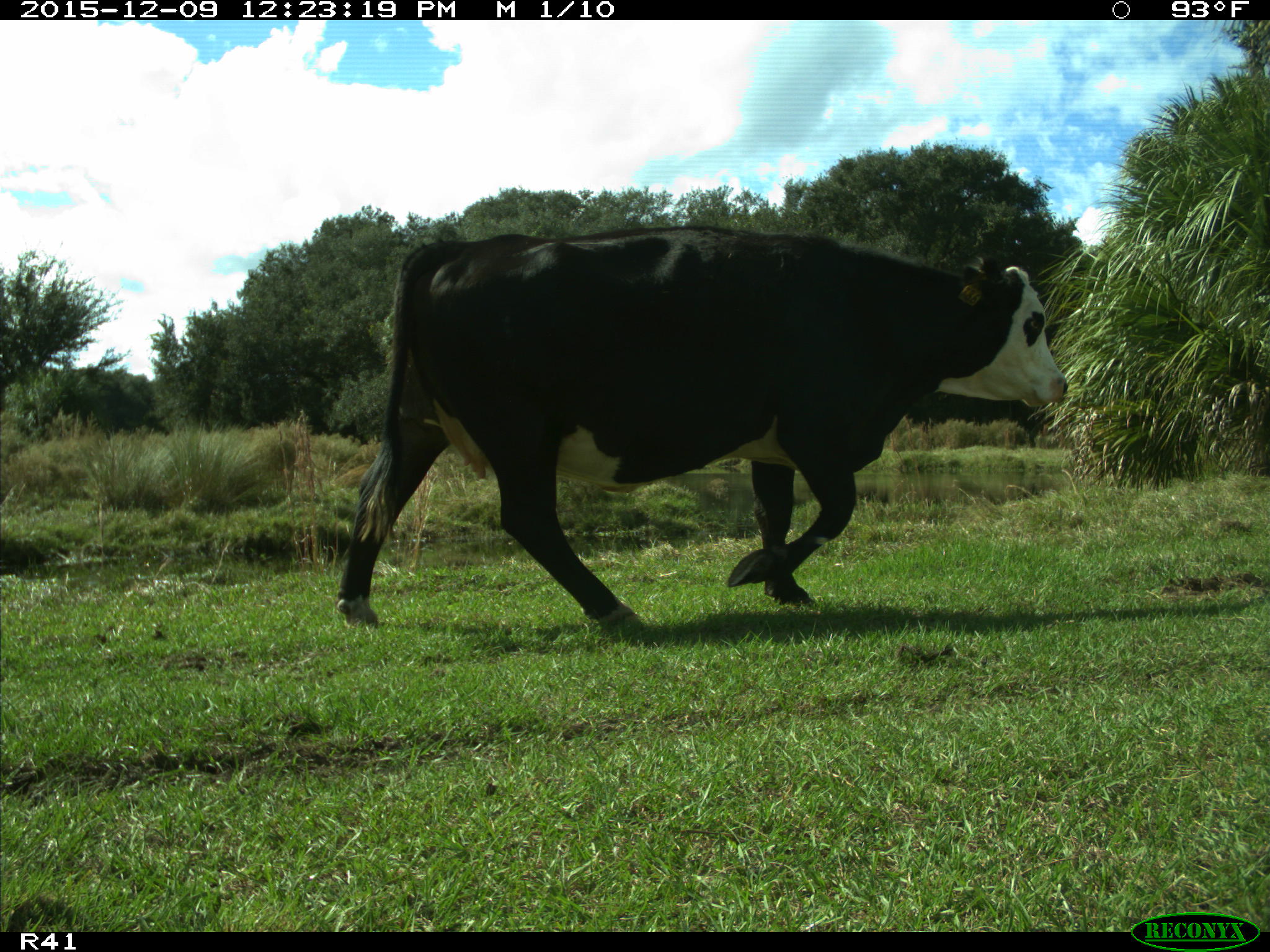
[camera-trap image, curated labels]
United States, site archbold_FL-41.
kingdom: Animalia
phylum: Chordata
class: Mammalia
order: Artiodactyla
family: Bovidae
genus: Bos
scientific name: Bos taurus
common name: domestic cow